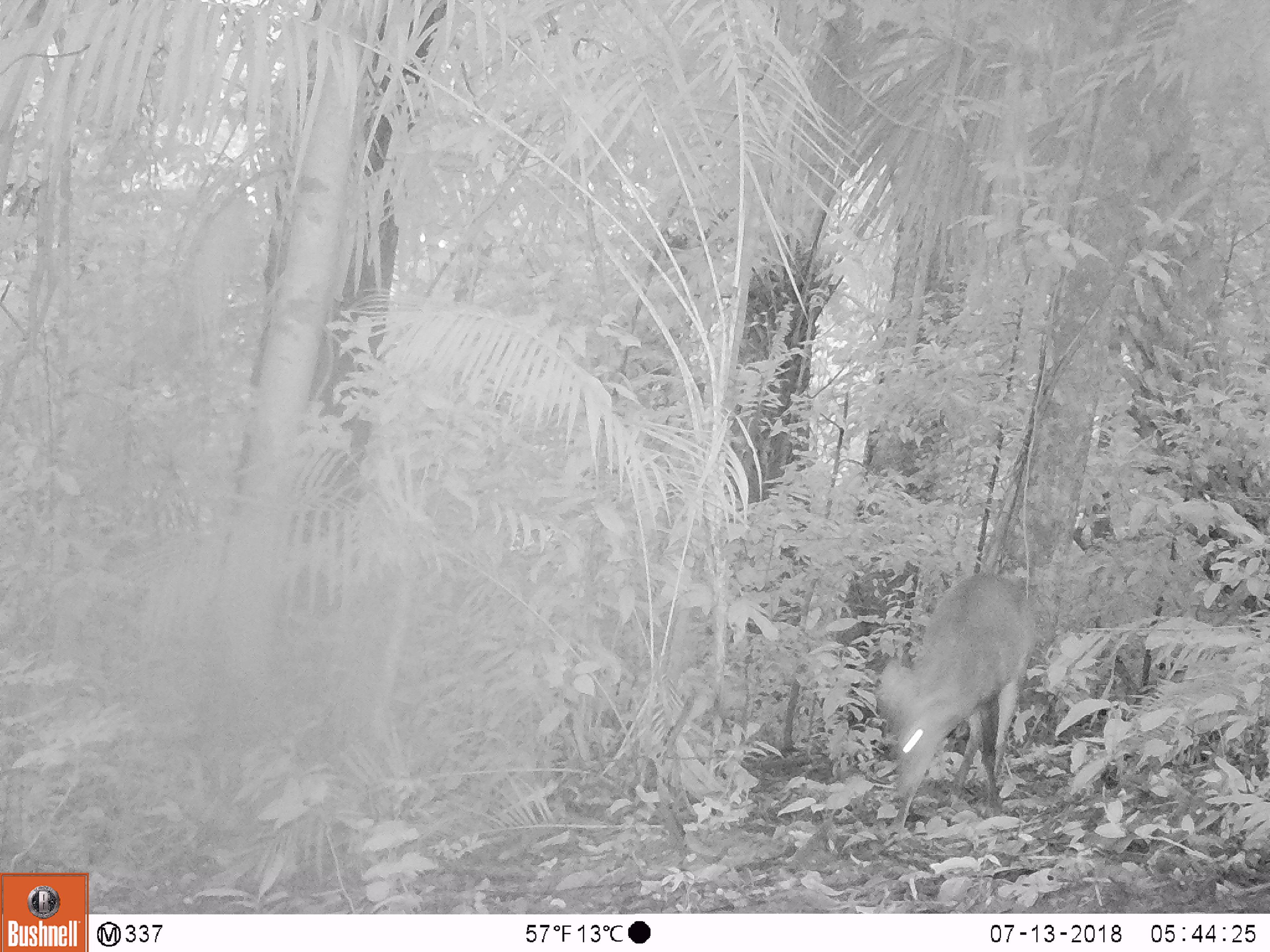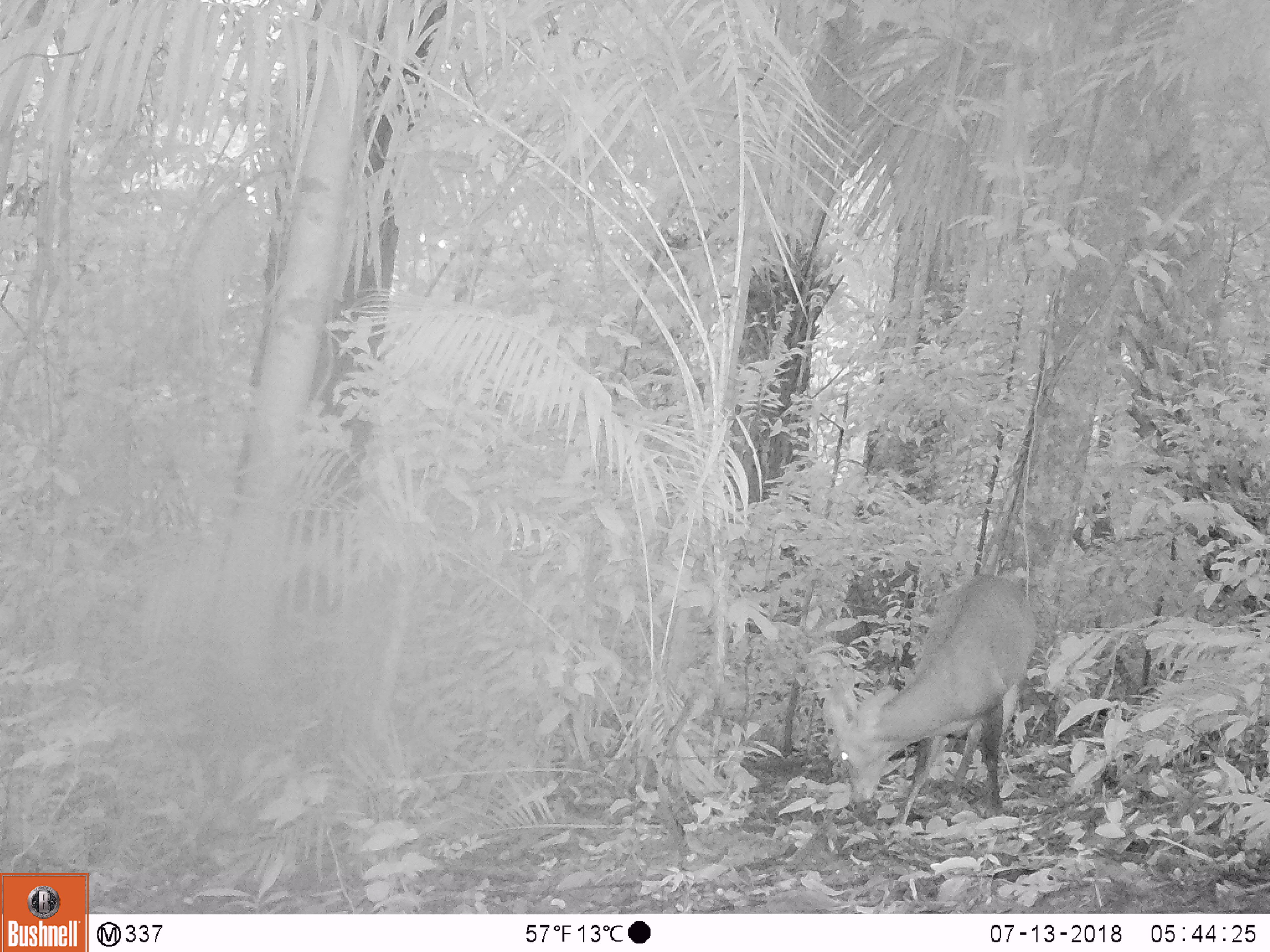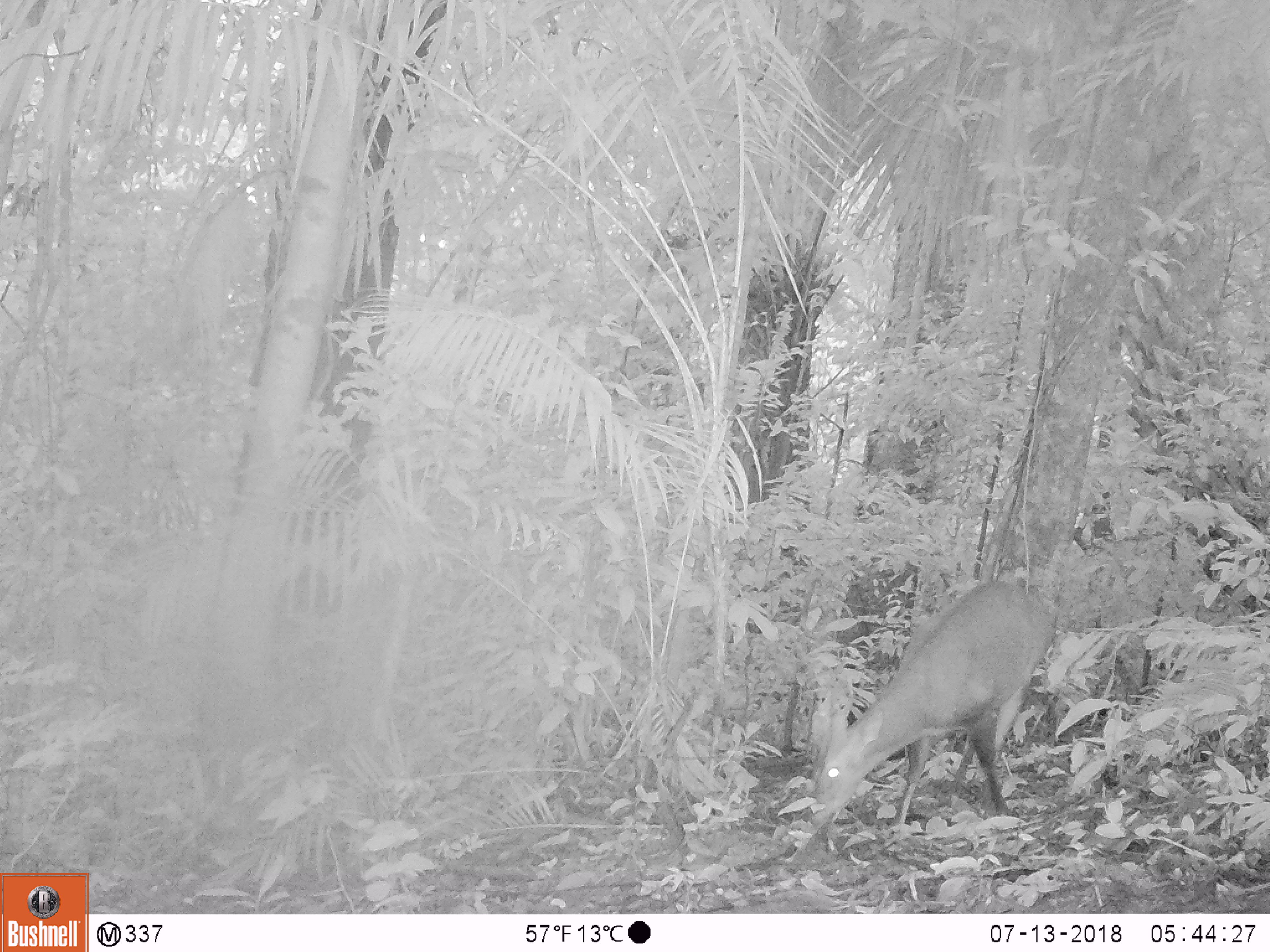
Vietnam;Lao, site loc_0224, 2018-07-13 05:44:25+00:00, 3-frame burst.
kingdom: Animalia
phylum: Chordata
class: Mammalia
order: Artiodactyla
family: Cervidae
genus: Muntiacus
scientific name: Muntiacus vuquangensis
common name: large-antlered muntjac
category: large antlered muntjac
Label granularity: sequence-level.